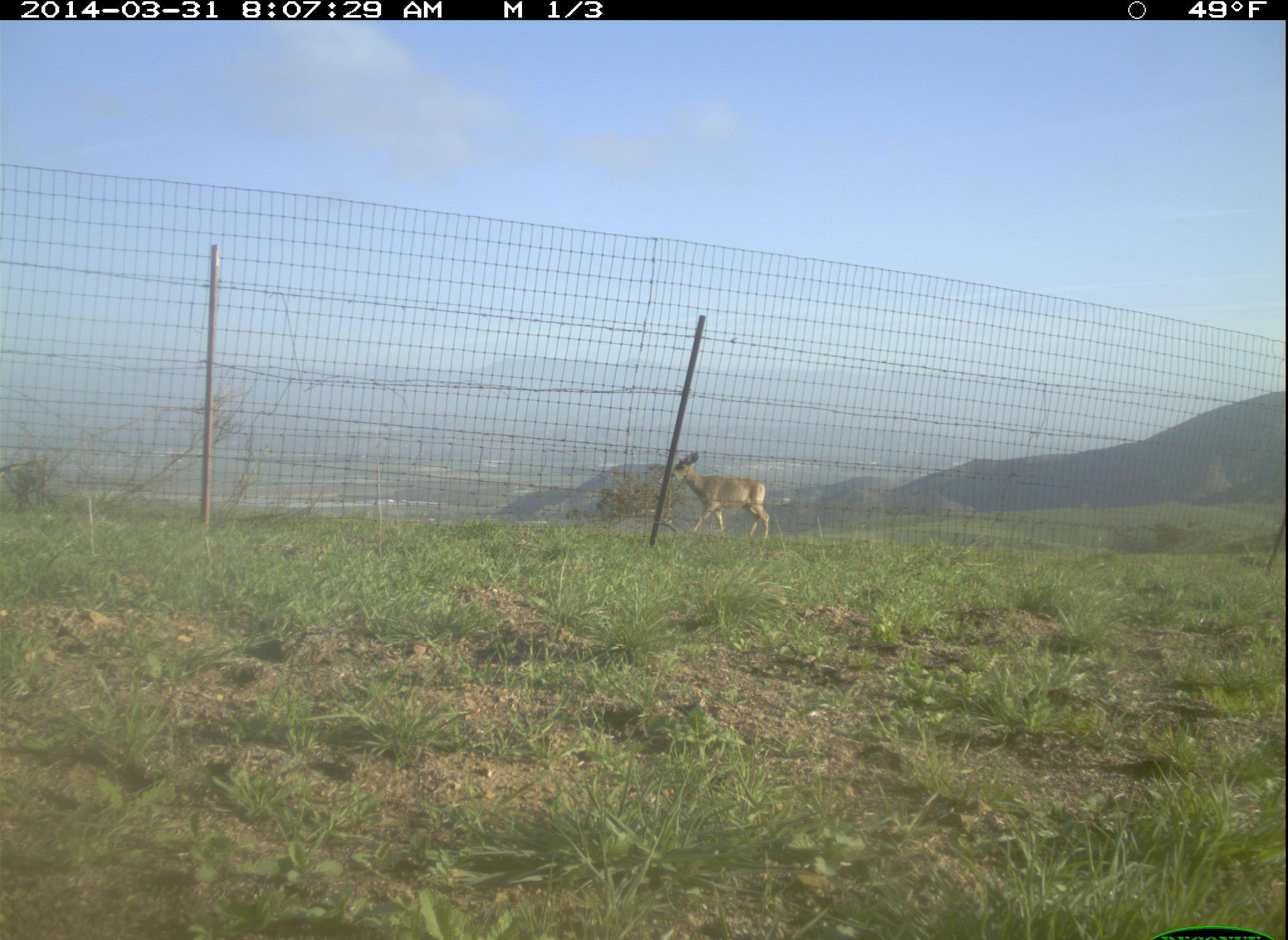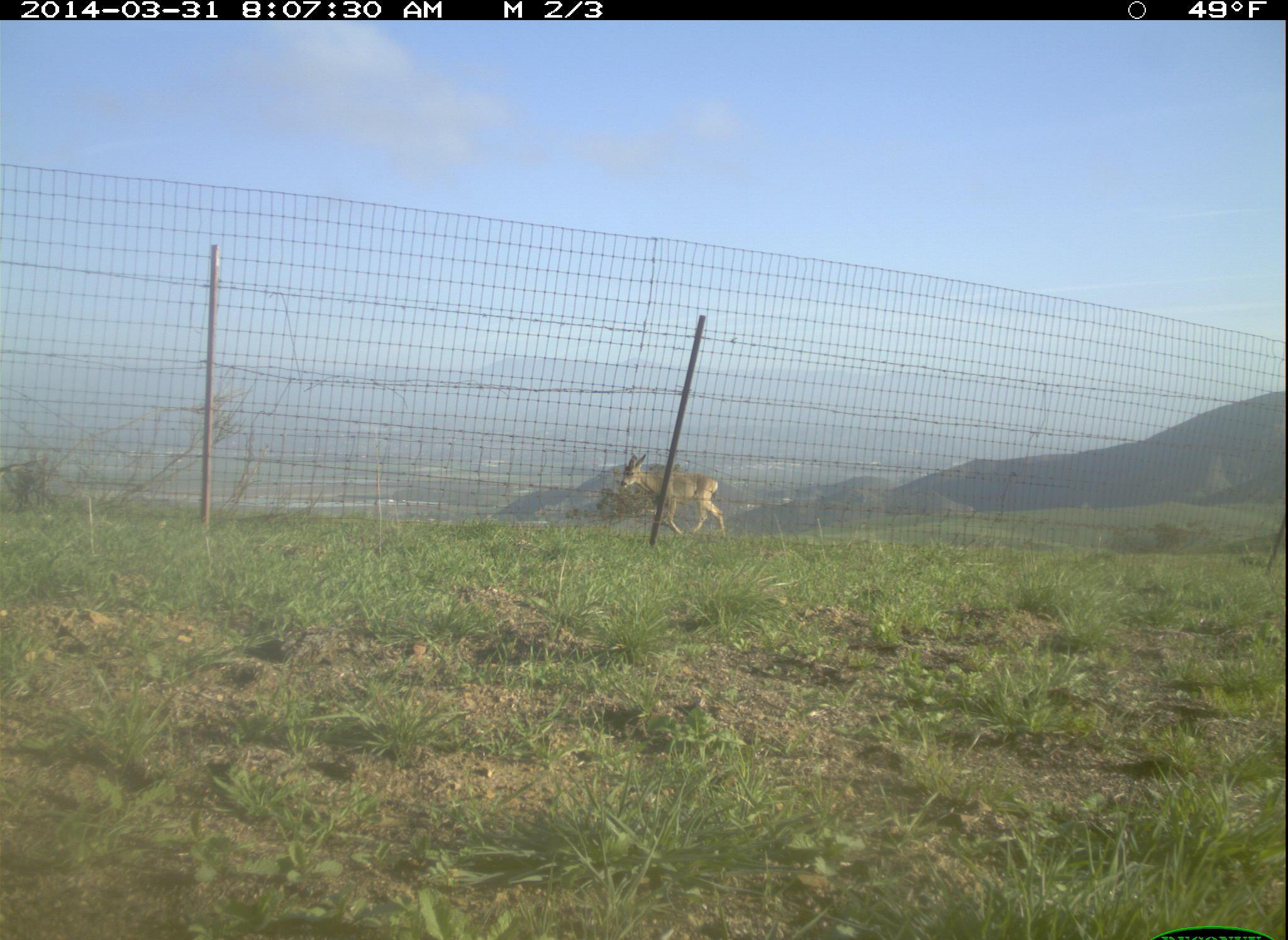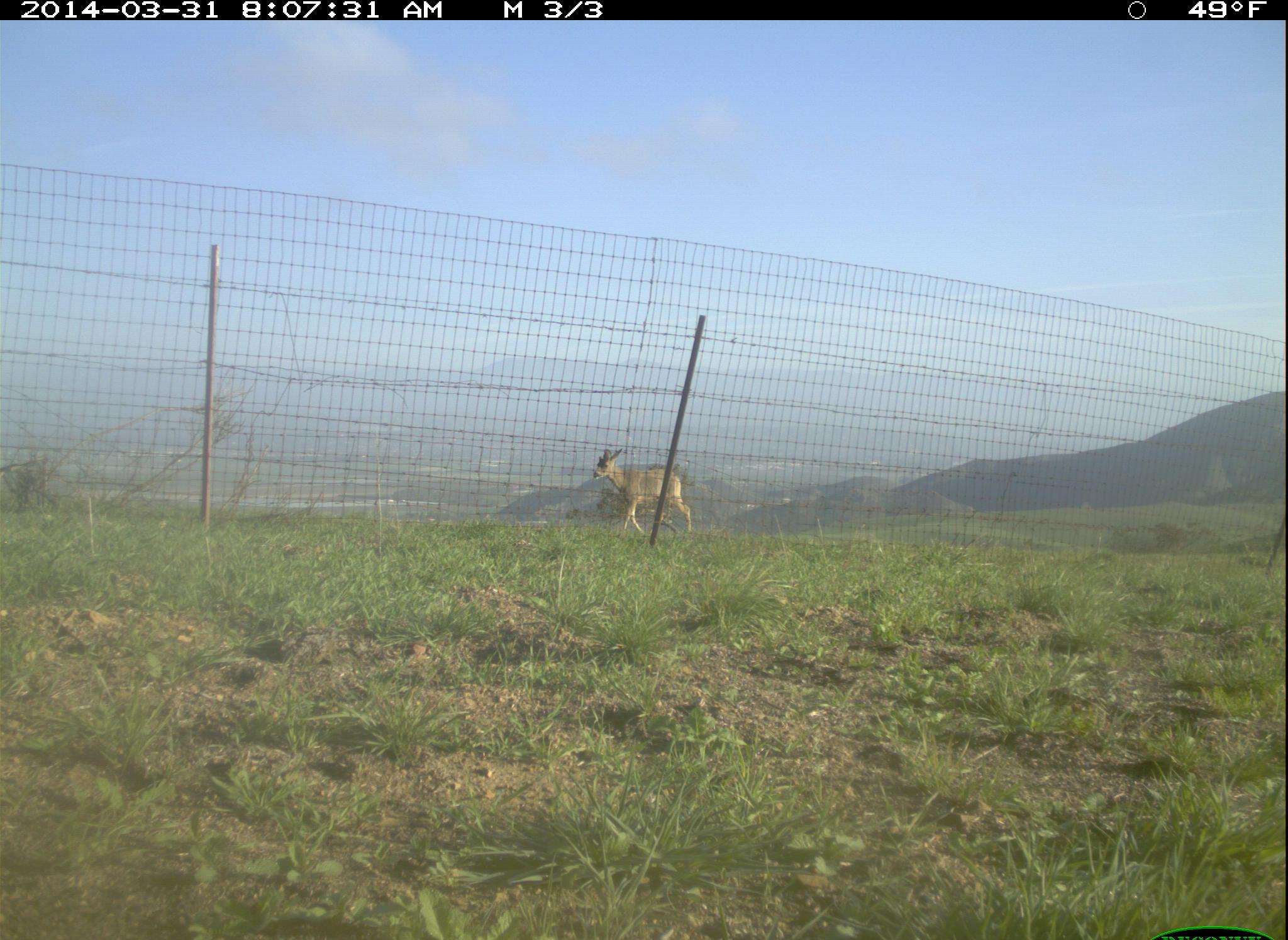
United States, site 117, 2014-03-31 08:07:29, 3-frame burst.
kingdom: Animalia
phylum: Chordata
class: Mammalia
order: Artiodactyla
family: Cervidae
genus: Odocoileus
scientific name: Odocoileus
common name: deer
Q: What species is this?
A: Deer (Odocoileus).